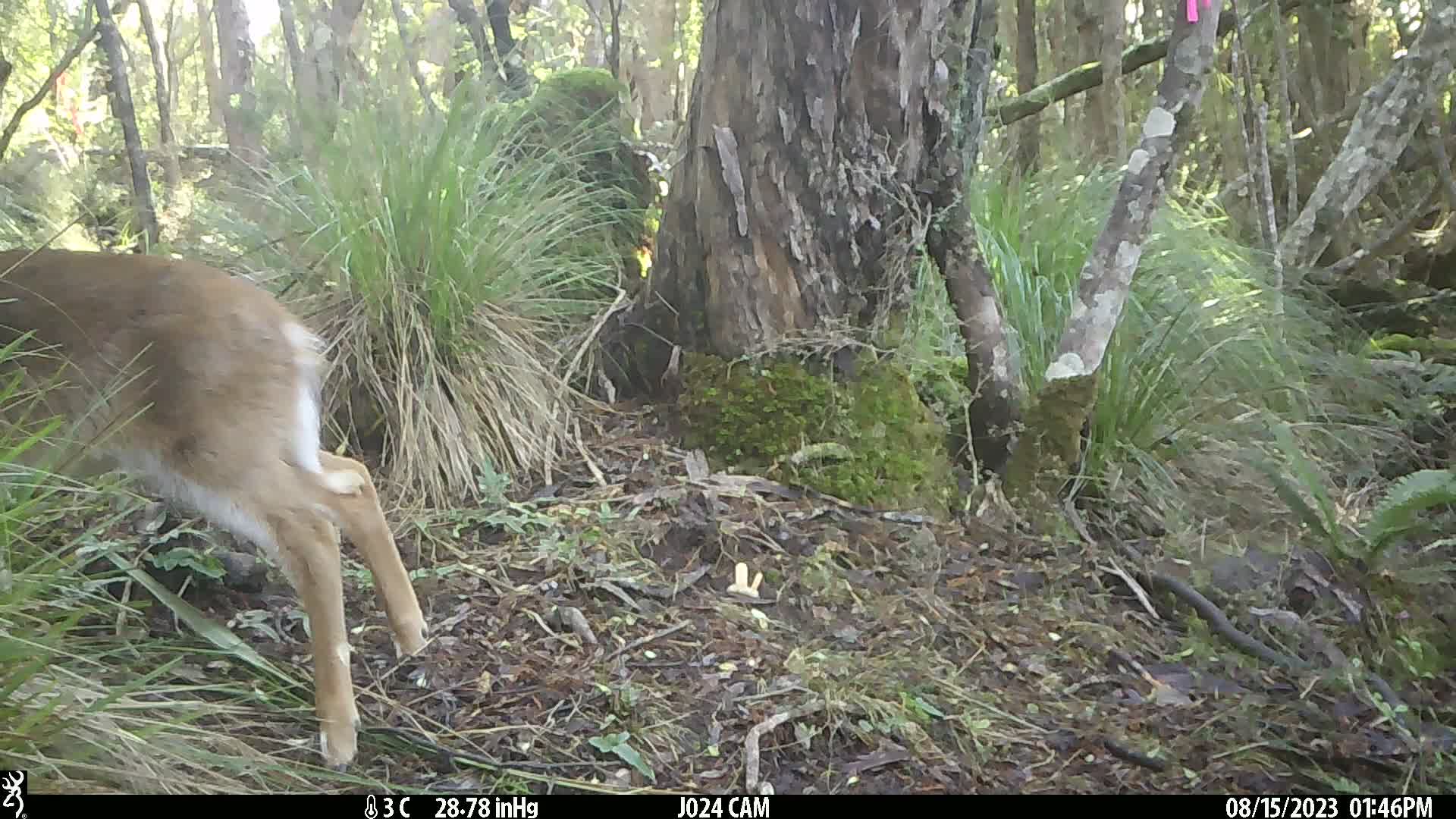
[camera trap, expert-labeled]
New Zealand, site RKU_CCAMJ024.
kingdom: Animalia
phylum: Chordata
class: Mammalia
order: Artiodactyla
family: Cervidae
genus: Odocoileus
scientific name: Odocoileus virginianus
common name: white-tailed deer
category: white tailed deer